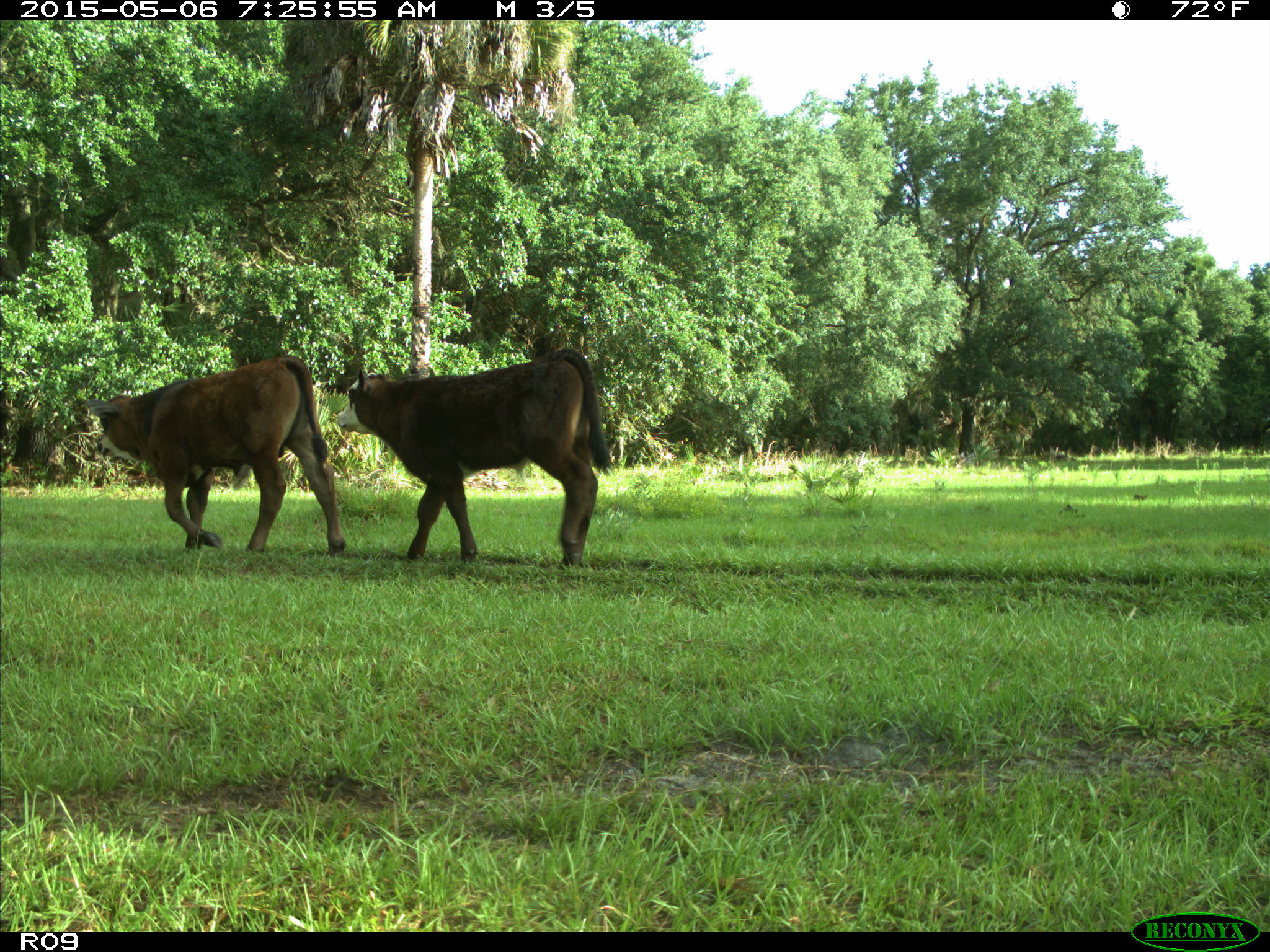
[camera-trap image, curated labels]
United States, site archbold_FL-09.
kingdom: Animalia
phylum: Chordata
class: Mammalia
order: Artiodactyla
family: Bovidae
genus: Bos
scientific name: Bos taurus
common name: domestic cow